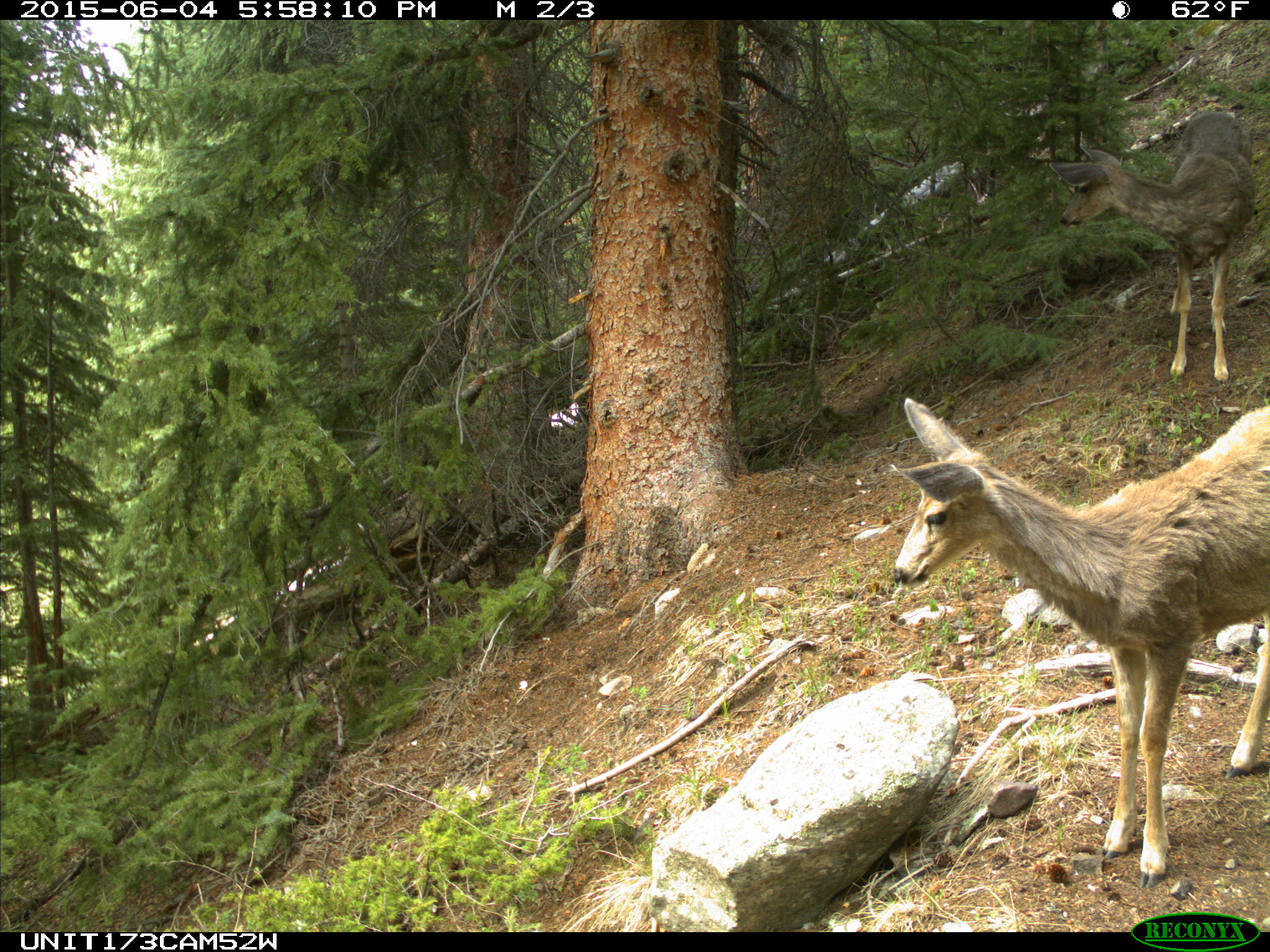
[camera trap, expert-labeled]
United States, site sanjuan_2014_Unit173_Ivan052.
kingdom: Animalia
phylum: Chordata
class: Mammalia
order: Artiodactyla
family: Cervidae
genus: Odocoileus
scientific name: Odocoileus hemionus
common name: mule deer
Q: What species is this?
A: Odocoileus hemionus (mule deer).